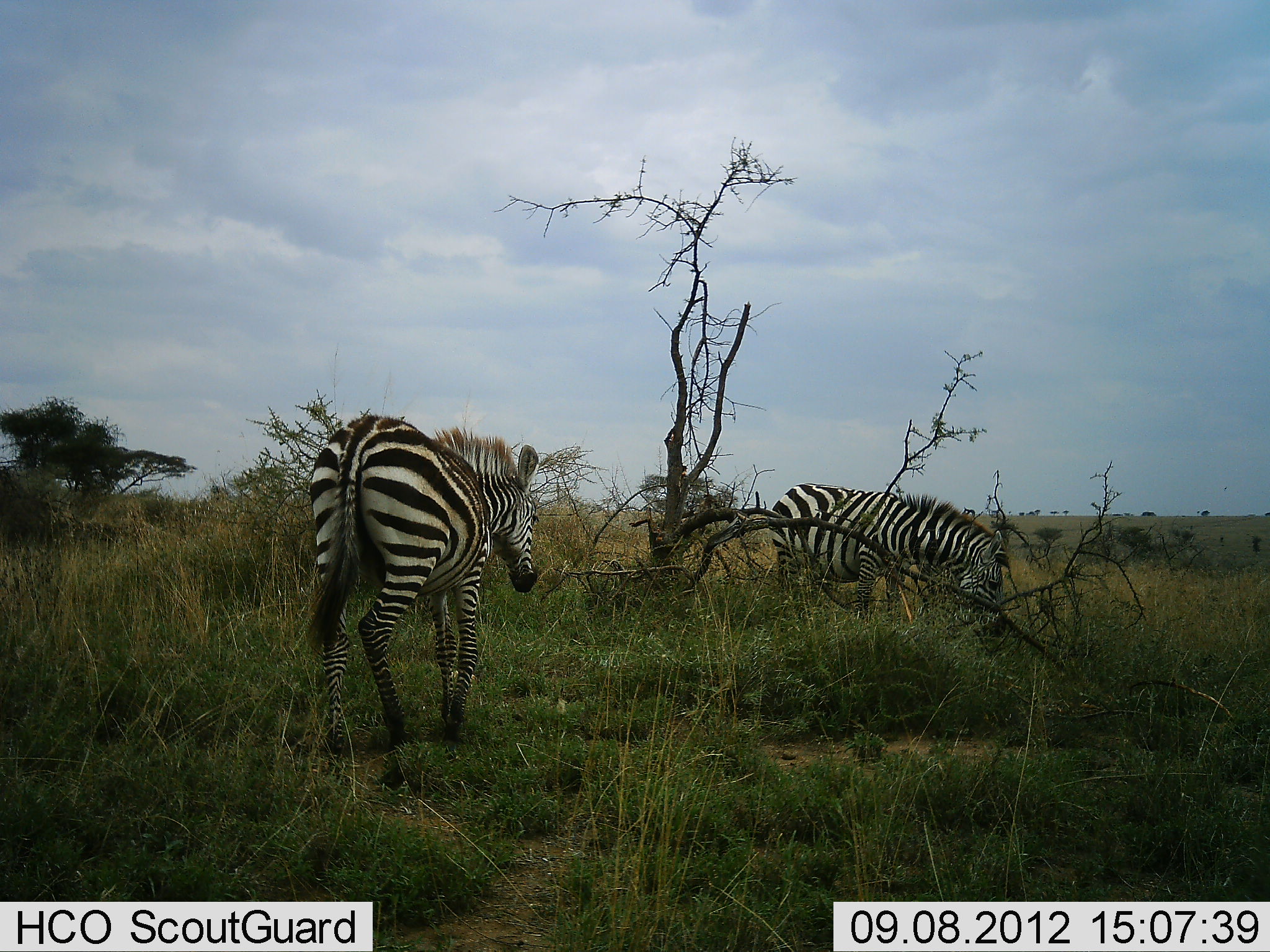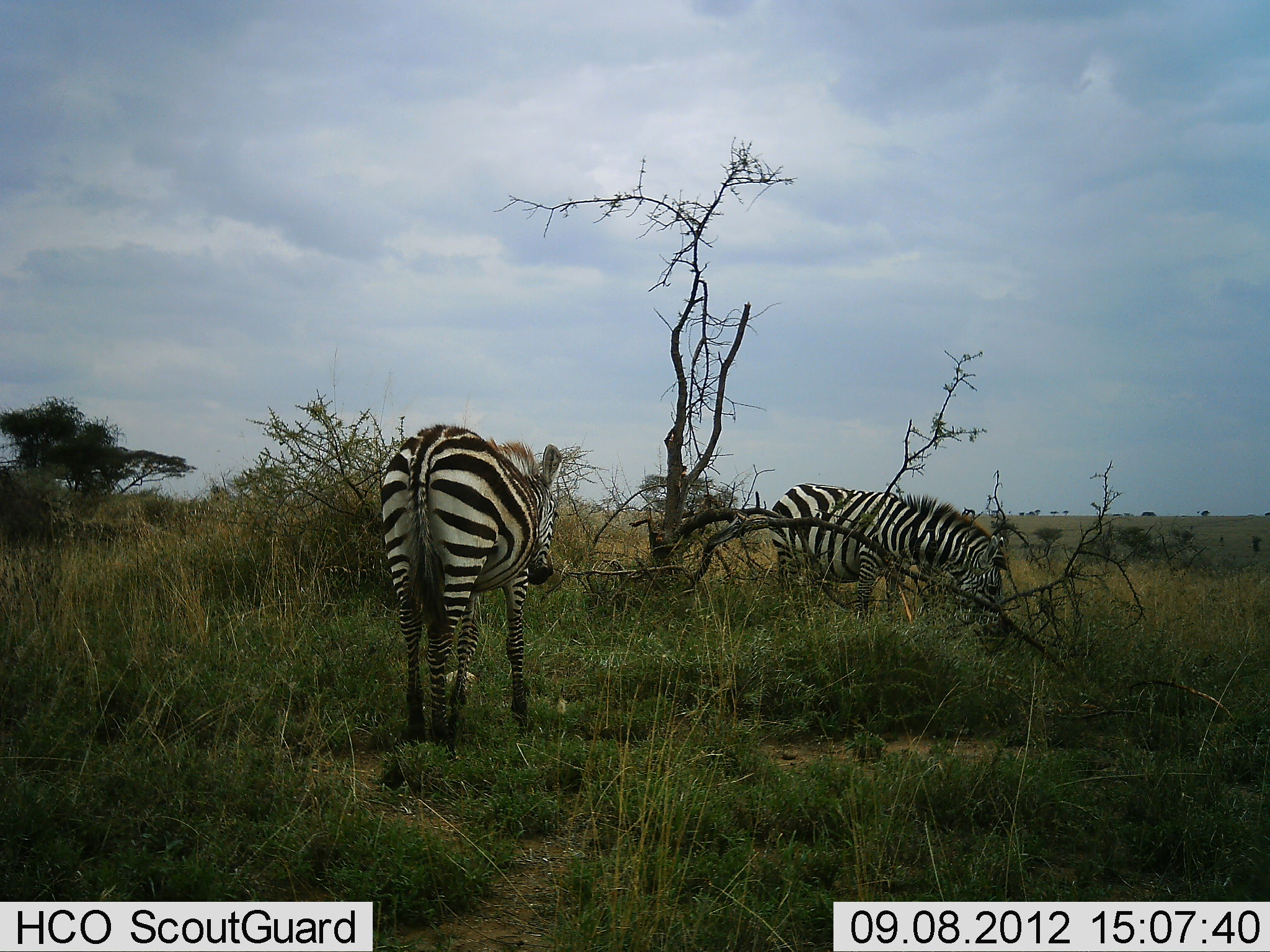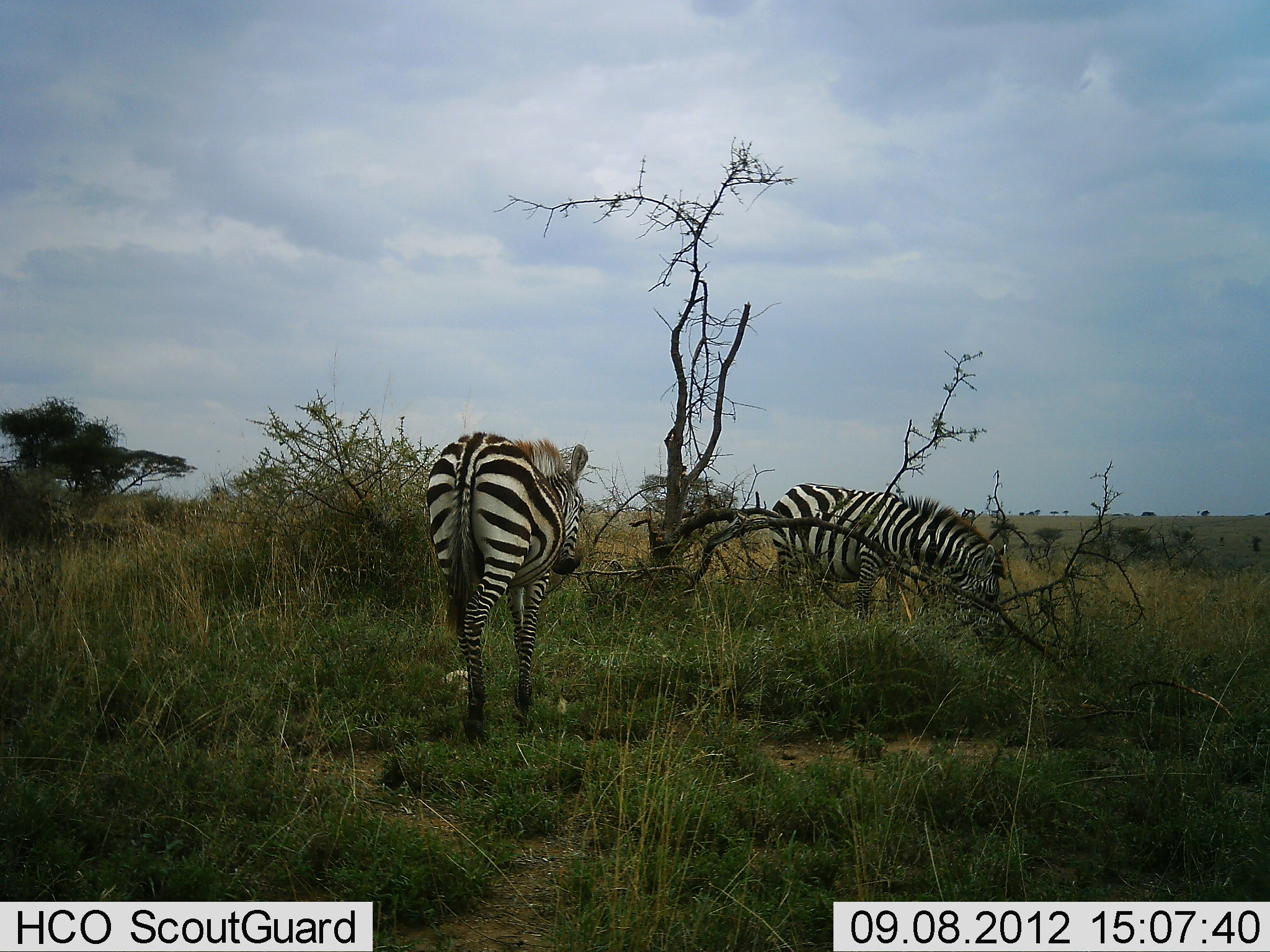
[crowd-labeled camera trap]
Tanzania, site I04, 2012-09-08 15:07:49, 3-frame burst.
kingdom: Animalia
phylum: Chordata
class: Mammalia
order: Perissodactyla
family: Equidae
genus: Equus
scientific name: Equus quagga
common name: plains zebra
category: zebra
Zebra (plains zebra) (Equus quagga), count 2. Behavior (volunteer vote fractions): standing 60%, resting 0%, moving 60%, interacting 0%. Young present (vote fraction): 0%. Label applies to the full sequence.